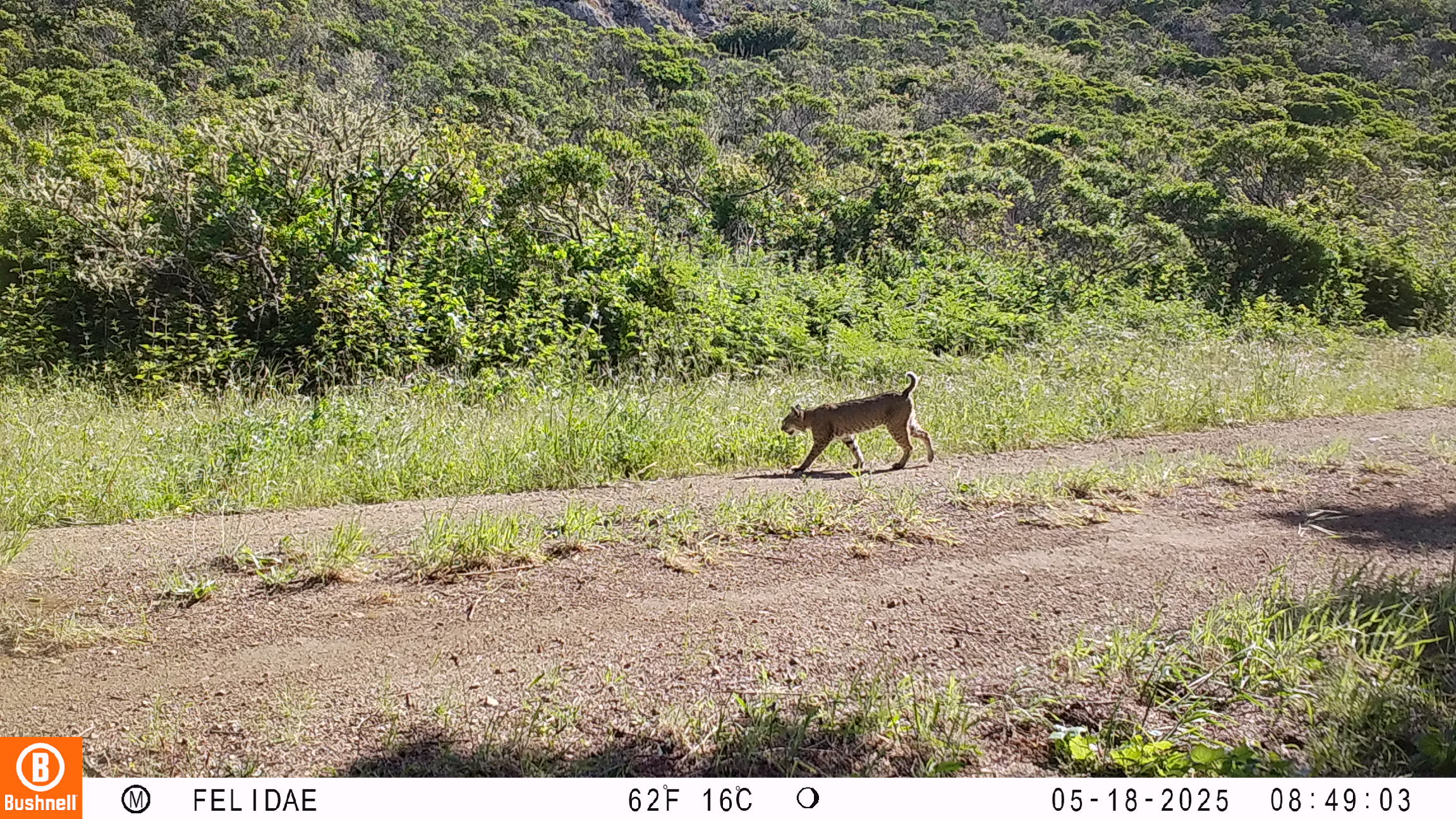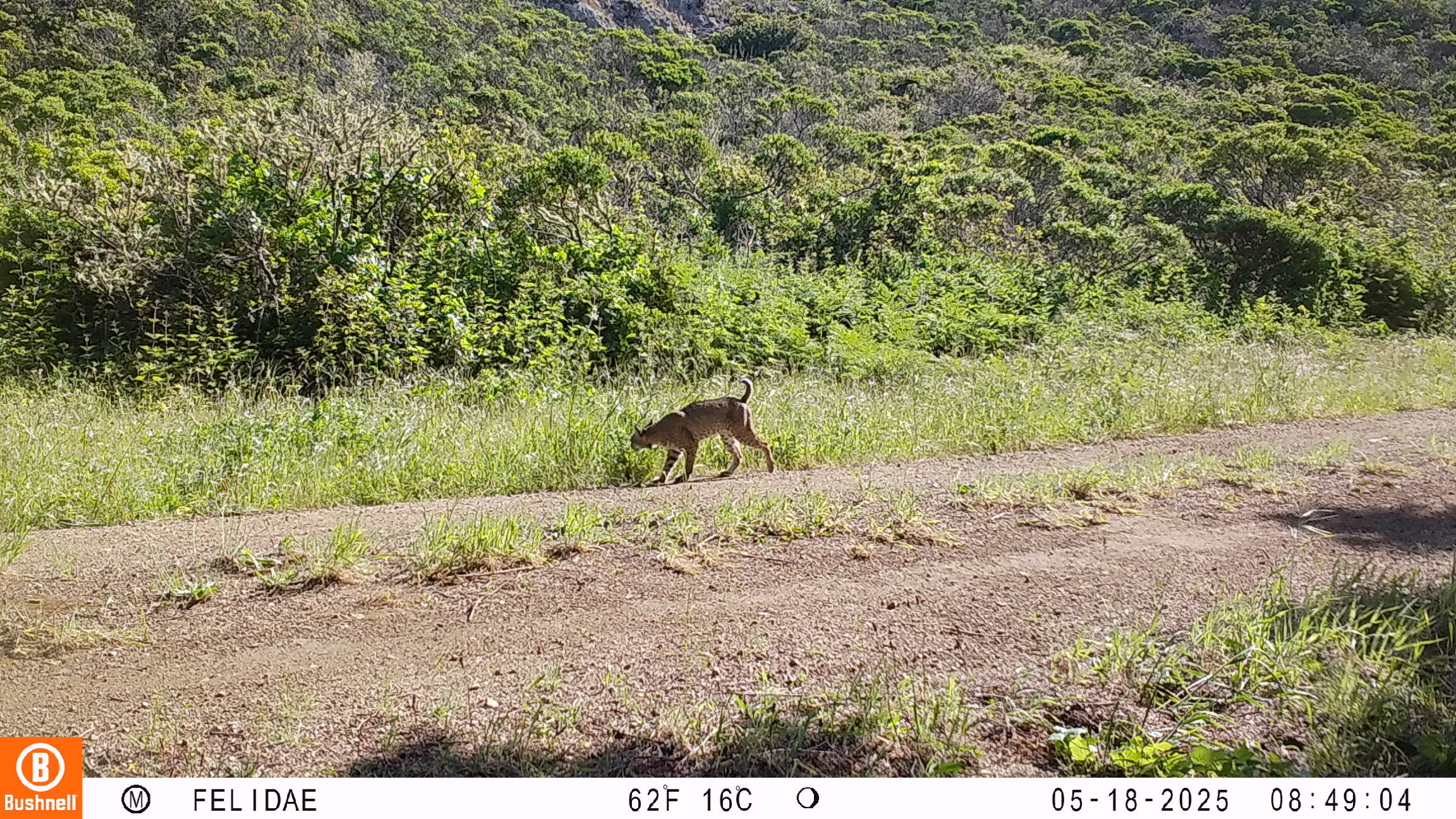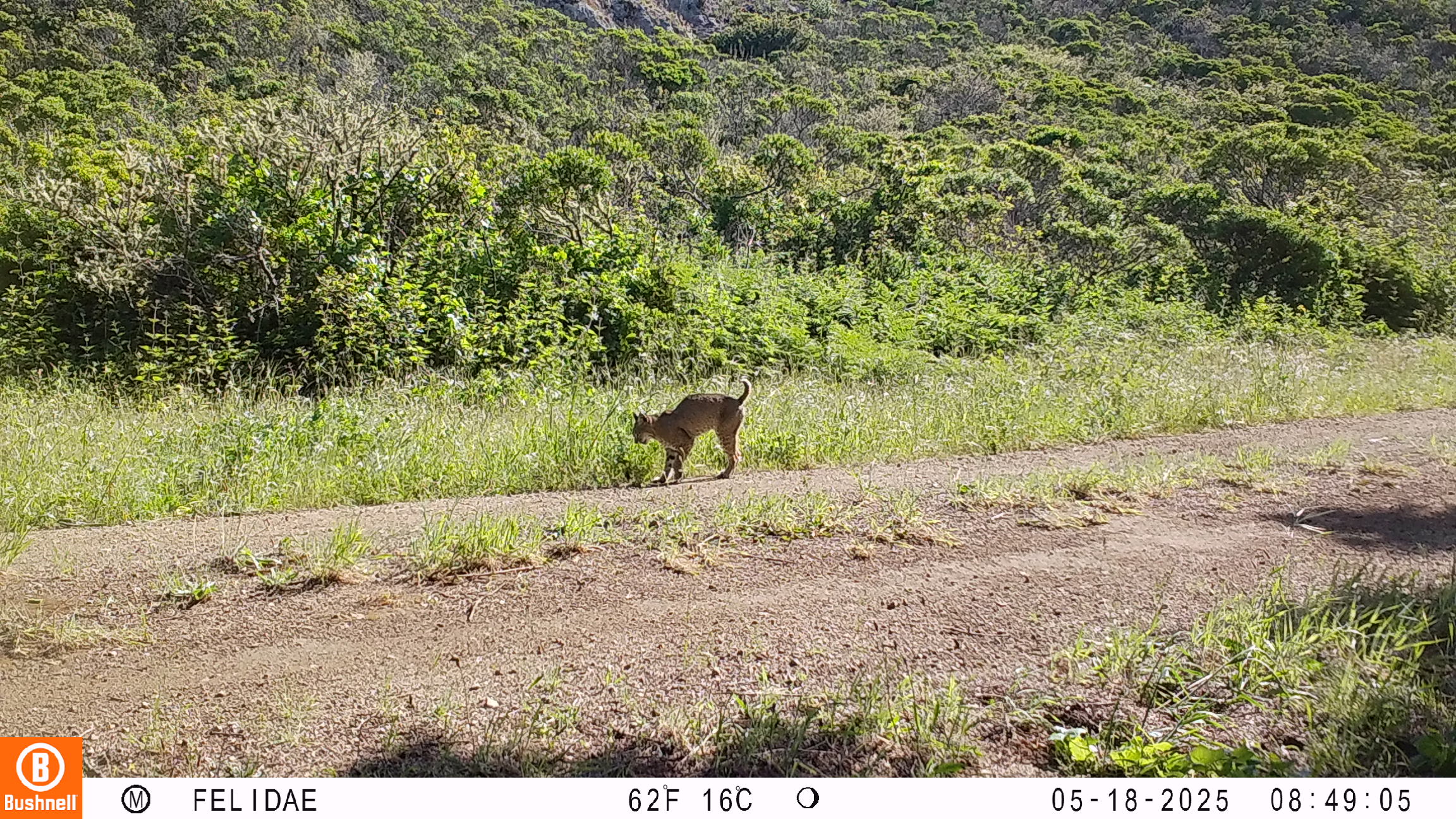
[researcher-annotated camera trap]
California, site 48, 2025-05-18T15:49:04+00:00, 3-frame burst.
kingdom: Animalia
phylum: Chordata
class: Mammalia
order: Carnivora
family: Felidae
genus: Lynx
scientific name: Lynx rufus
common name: bobcat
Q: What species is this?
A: Bobcat (Lynx rufus).